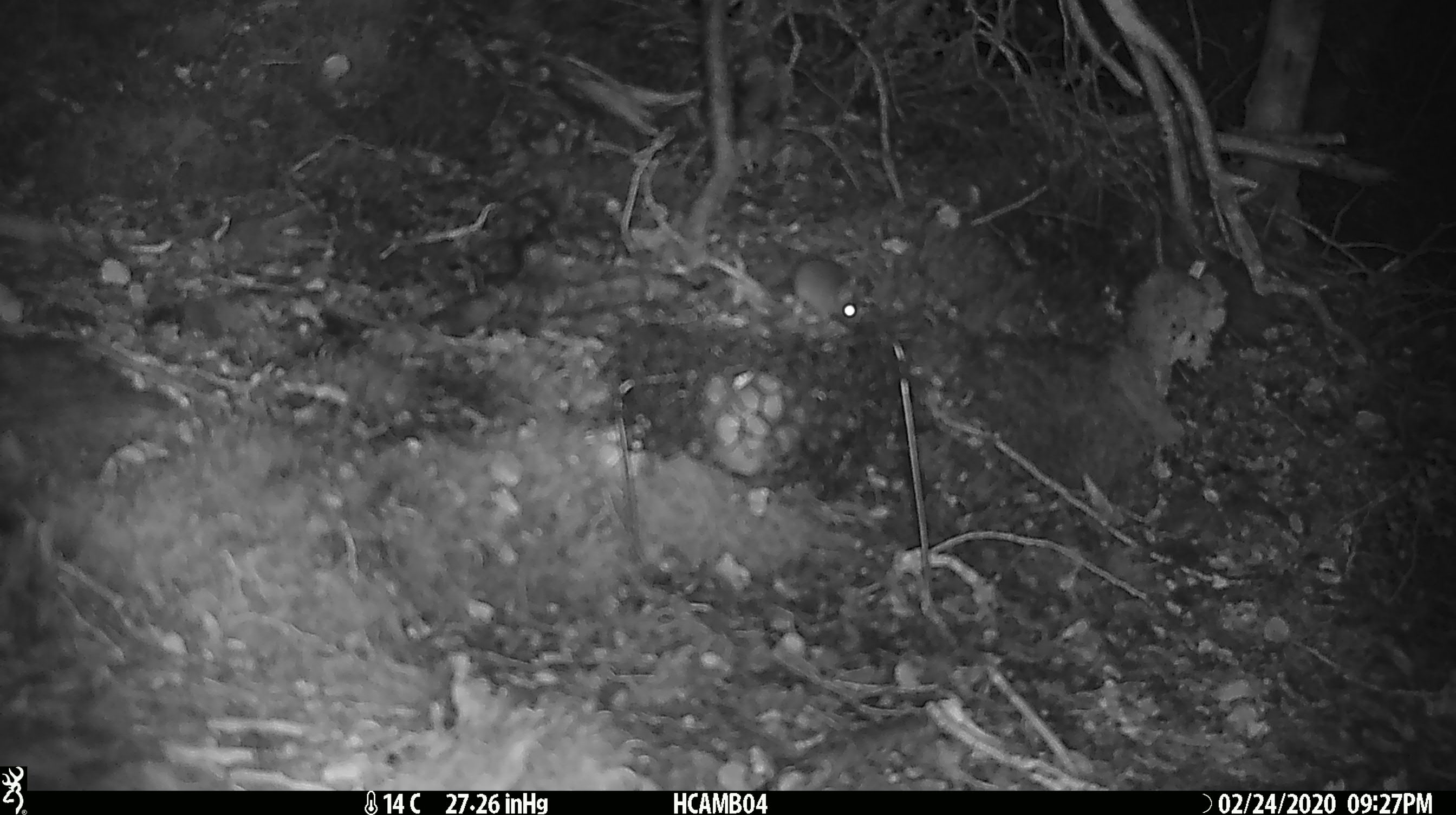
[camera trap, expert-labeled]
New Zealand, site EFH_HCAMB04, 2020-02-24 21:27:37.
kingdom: Animalia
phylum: Chordata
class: Mammalia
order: Rodentia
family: Muridae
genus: Mus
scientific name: Mus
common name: mouse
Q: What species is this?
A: Mouse (Mus).